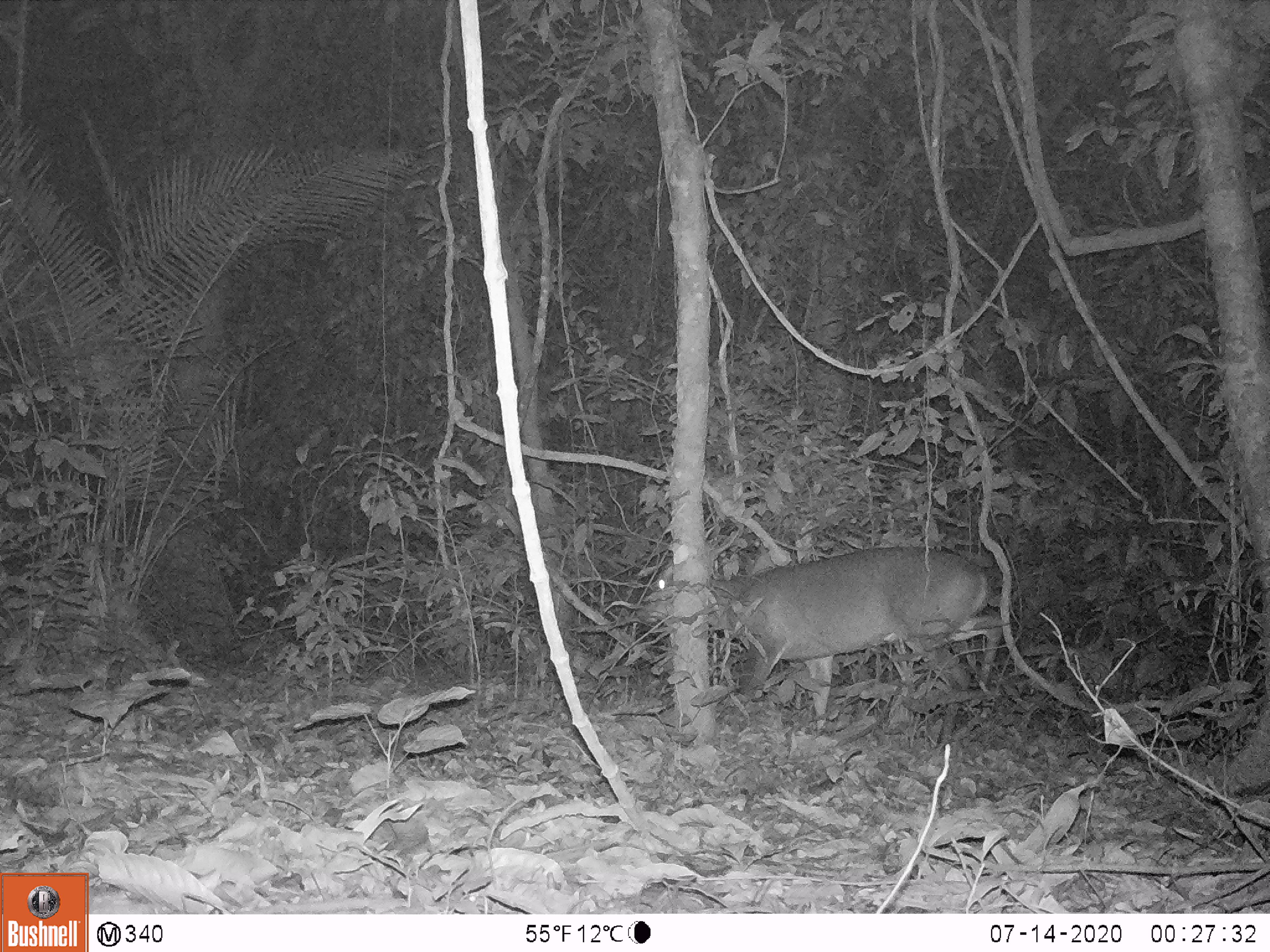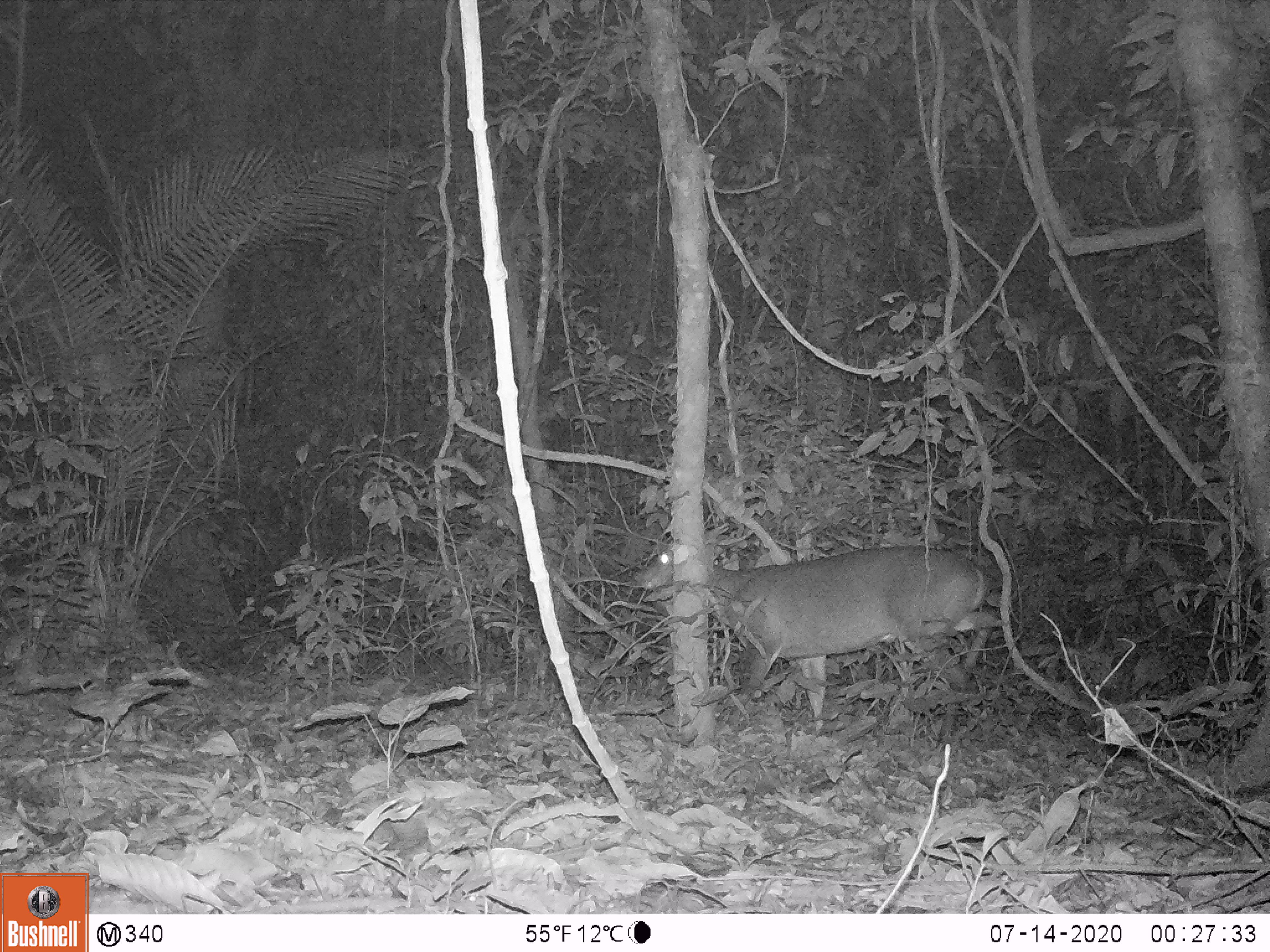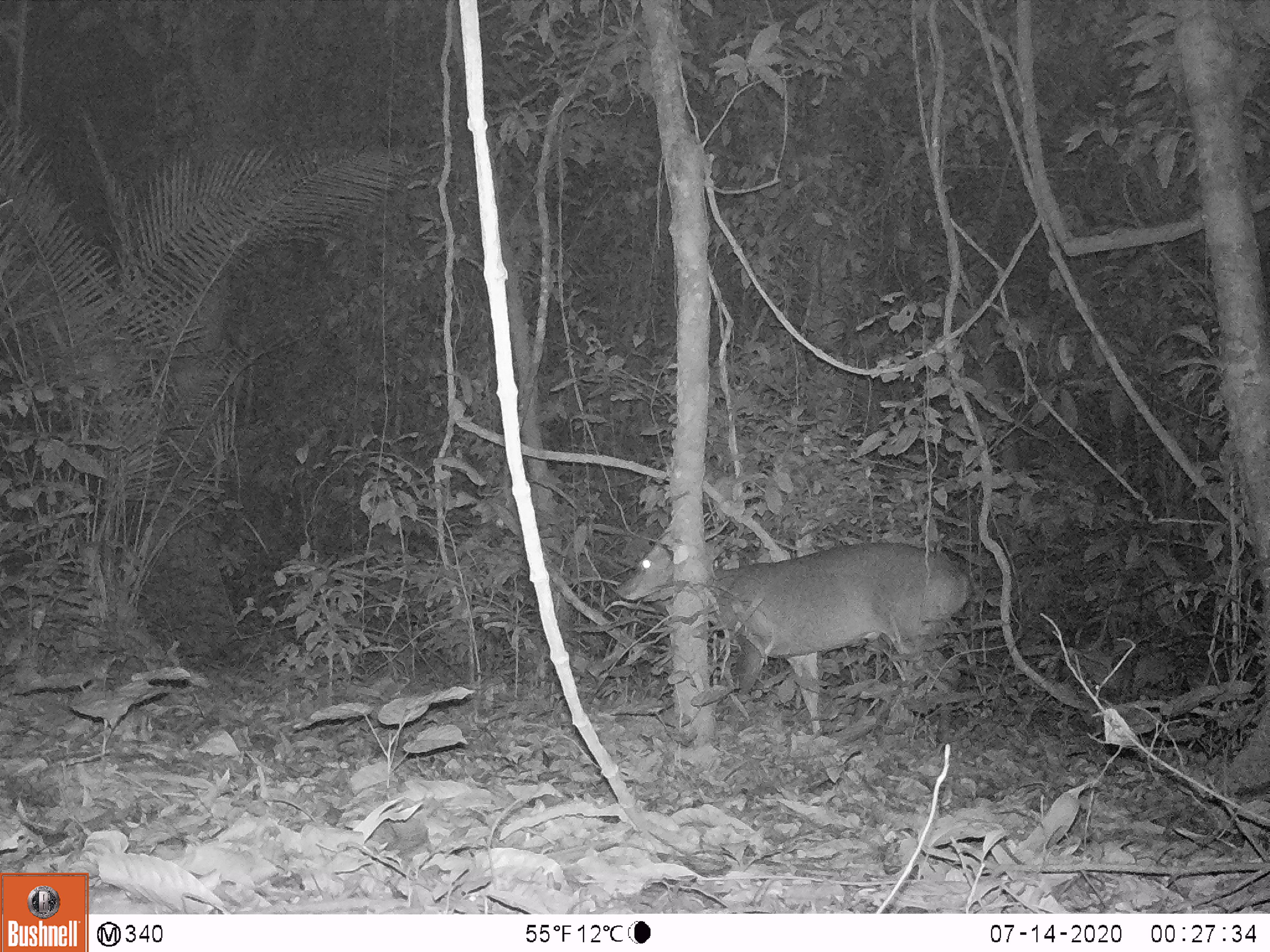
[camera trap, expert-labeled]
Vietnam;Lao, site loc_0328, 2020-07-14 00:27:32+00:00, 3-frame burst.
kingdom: Animalia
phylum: Chordata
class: Mammalia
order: Artiodactyla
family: Cervidae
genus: Muntiacus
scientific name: Muntiacus vuquangensis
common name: large-antlered muntjac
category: large antlered muntjac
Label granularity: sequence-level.